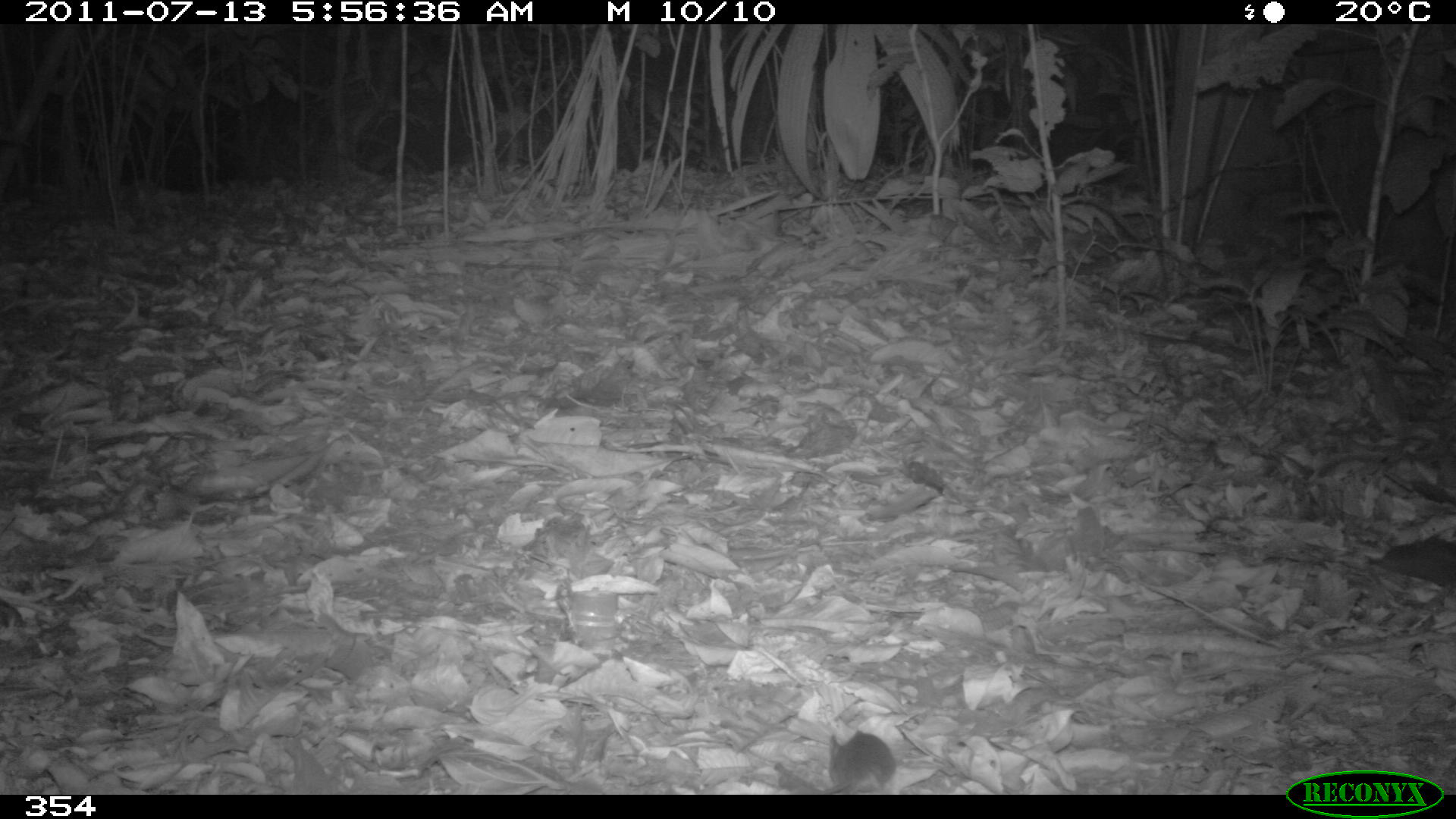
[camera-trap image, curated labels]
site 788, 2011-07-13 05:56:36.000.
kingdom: Animalia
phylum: Chordata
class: Mammalia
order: Rodentia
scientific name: Rodentia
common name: rodents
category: unknown rodent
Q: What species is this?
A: Unknown rodent (rodents) (Rodentia).